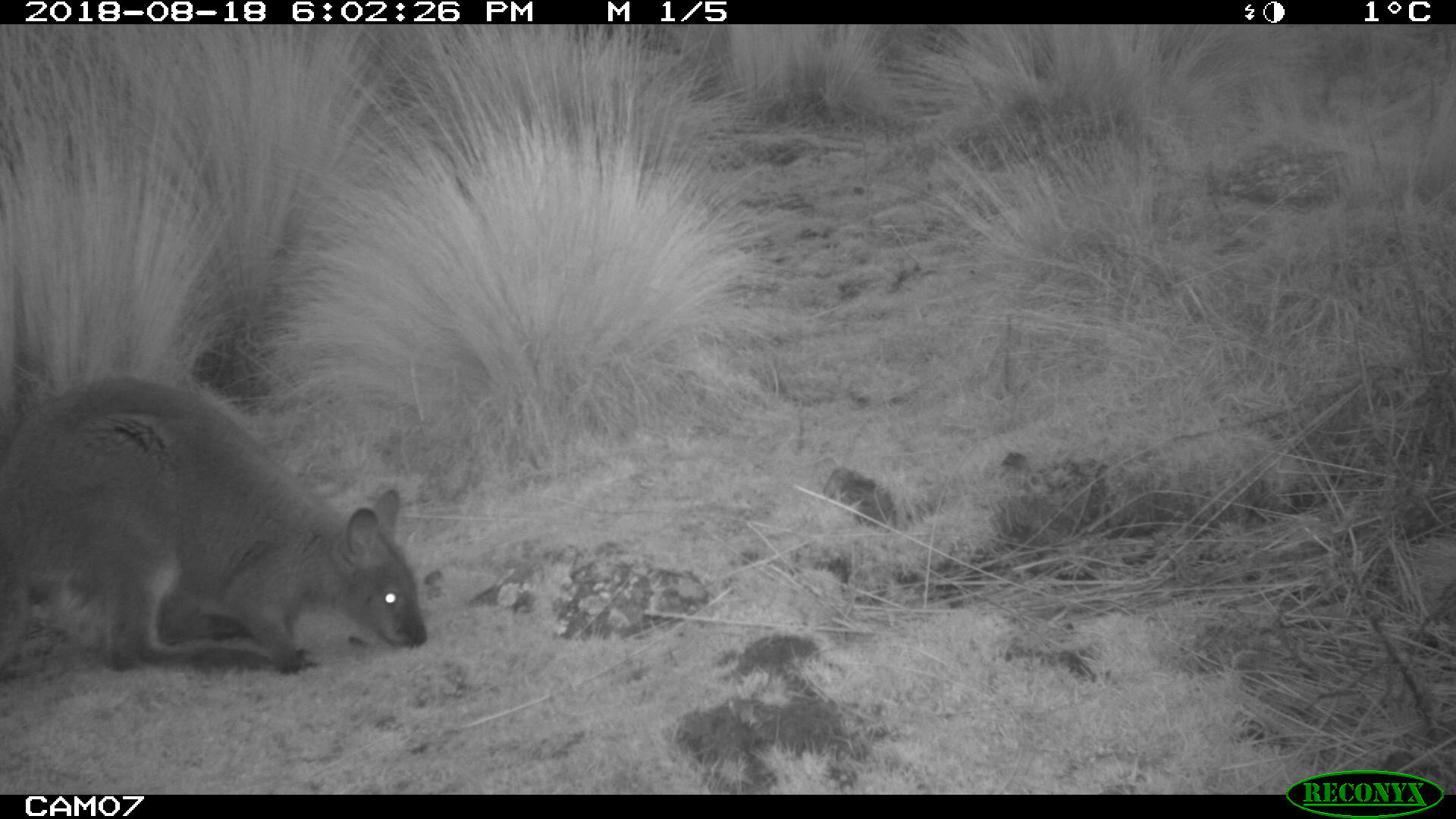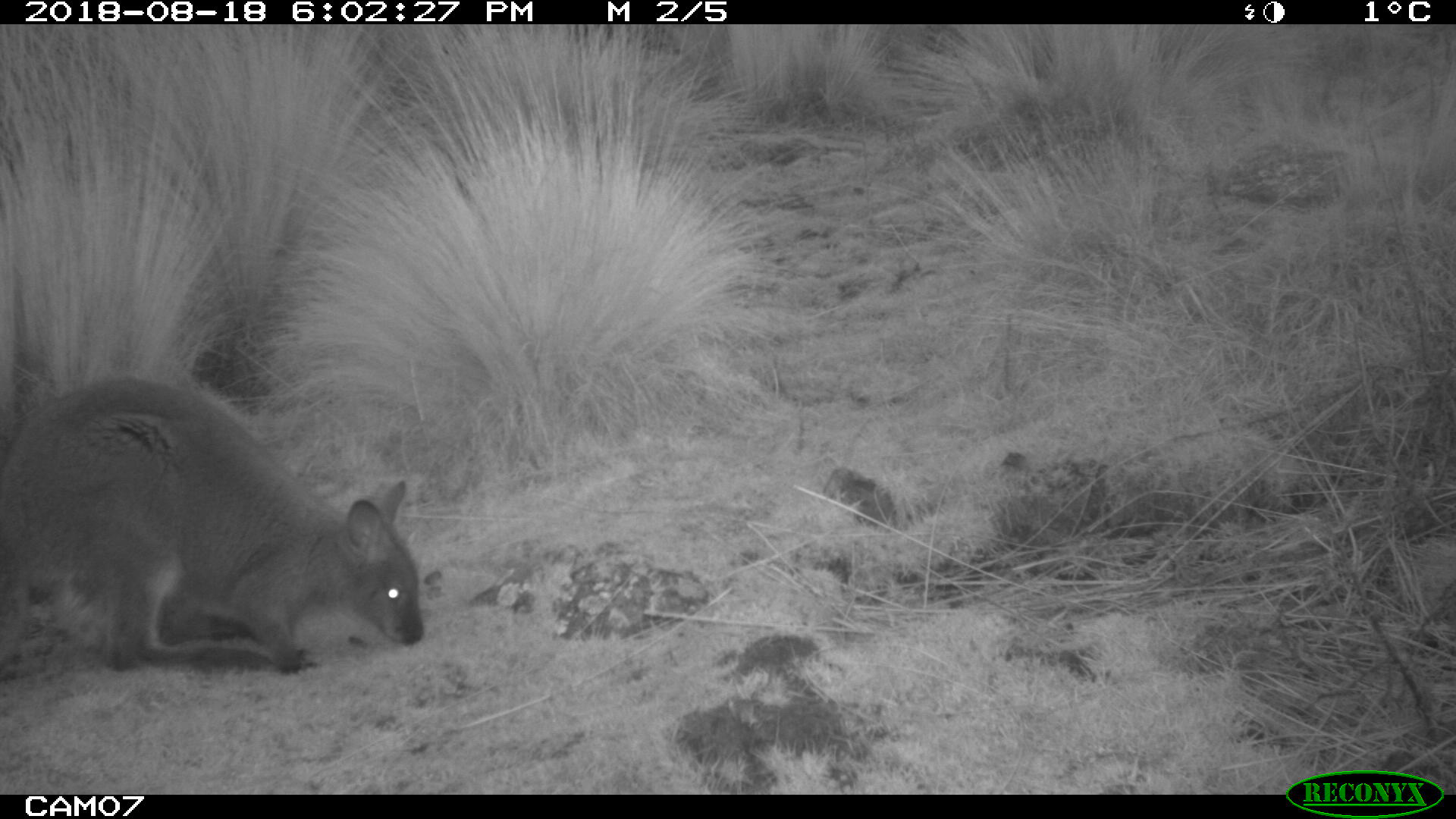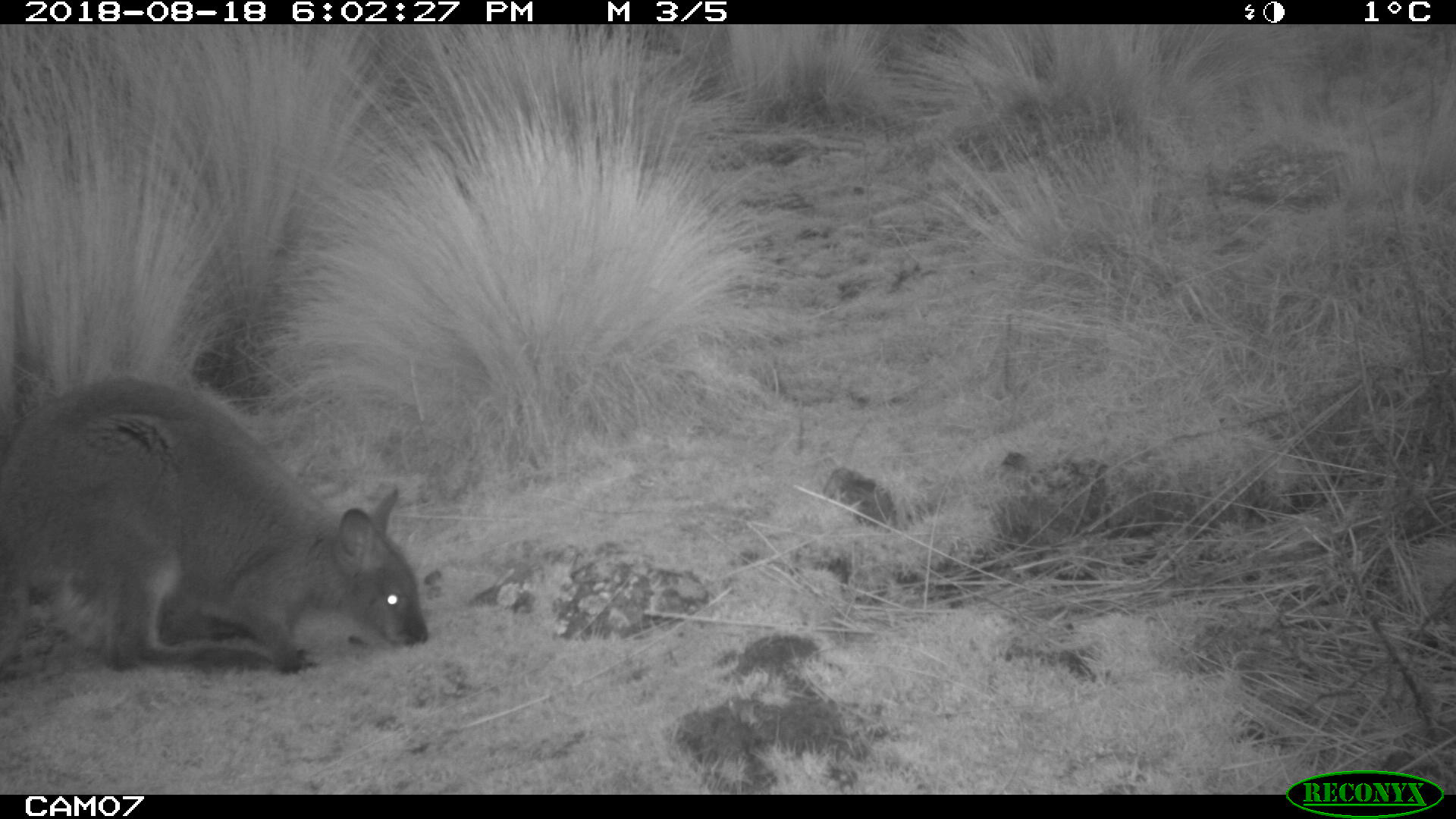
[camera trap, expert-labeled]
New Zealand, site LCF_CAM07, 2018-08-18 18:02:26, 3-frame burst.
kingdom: Animalia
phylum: Chordata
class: Mammalia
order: Diprotodontia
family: Macropodidae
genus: Notamacropus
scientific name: Notamacropus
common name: wallaby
Wallaby (Notamacropus).